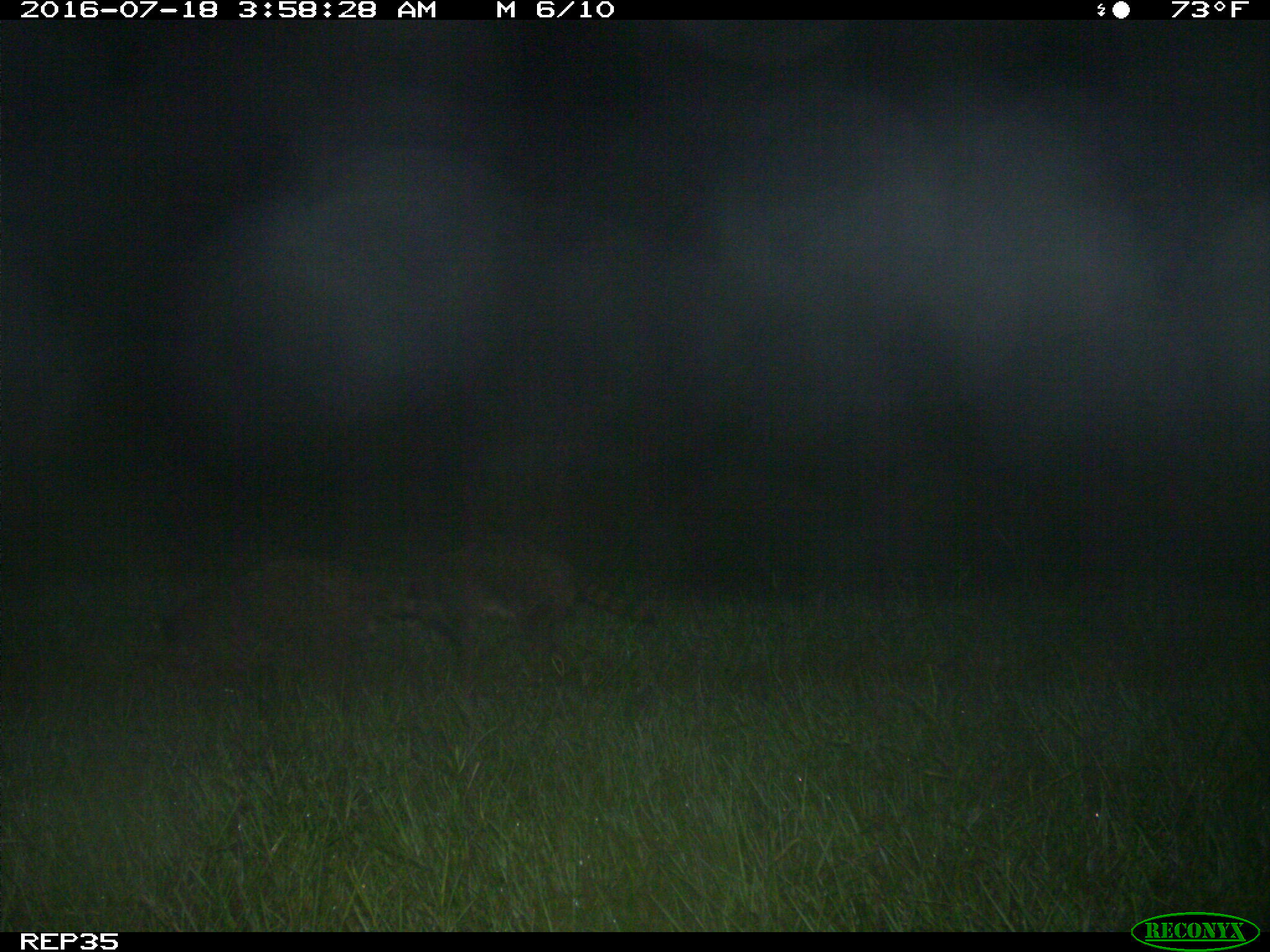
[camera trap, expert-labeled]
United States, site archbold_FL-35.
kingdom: Animalia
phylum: Chordata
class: Mammalia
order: Carnivora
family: Procyonidae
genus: Procyon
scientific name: Procyon lotor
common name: common raccoon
Procyon lotor (common raccoon).